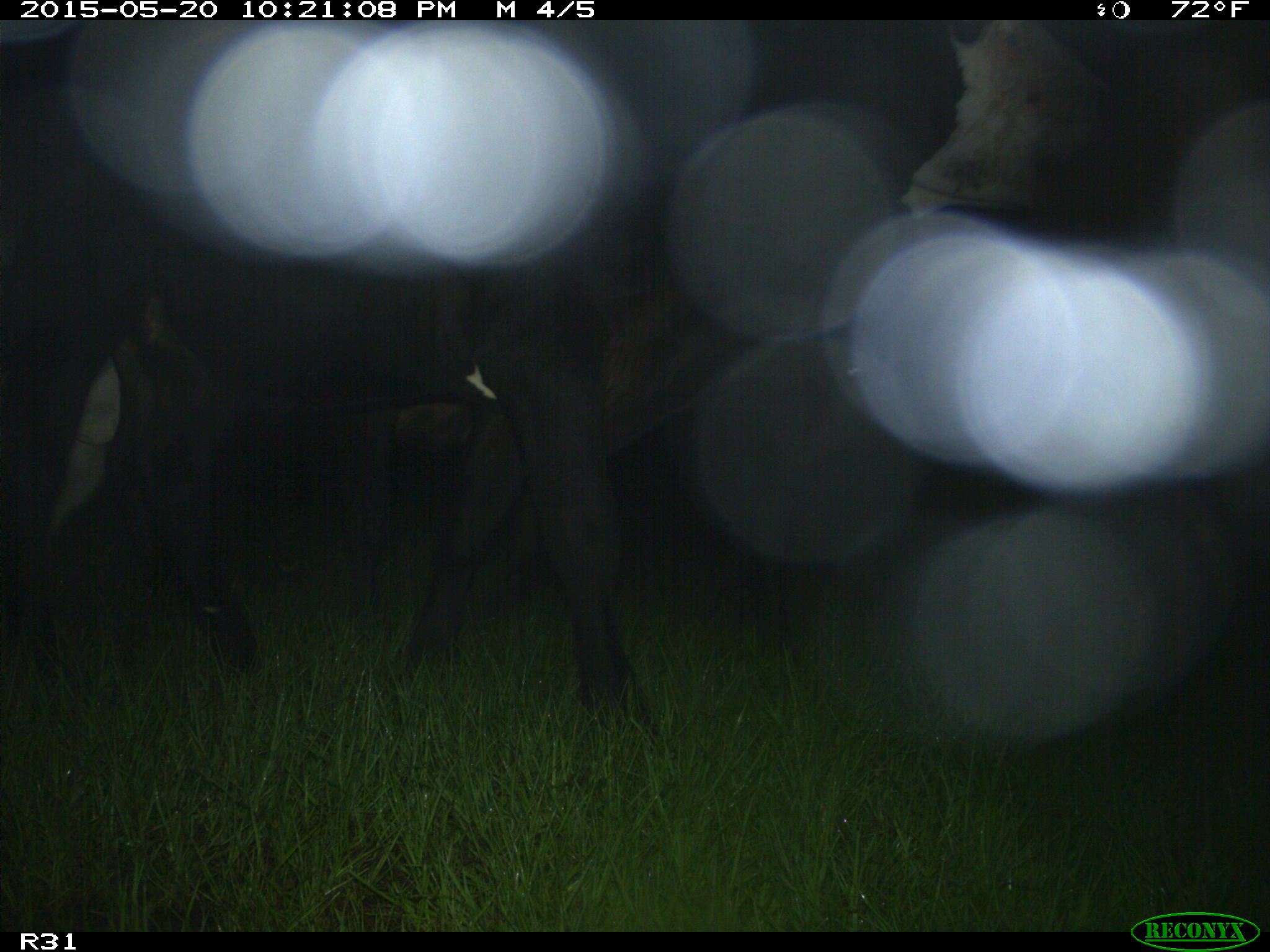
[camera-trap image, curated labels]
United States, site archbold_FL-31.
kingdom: Animalia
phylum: Chordata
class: Mammalia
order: Artiodactyla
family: Bovidae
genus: Bos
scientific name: Bos taurus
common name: domestic cow